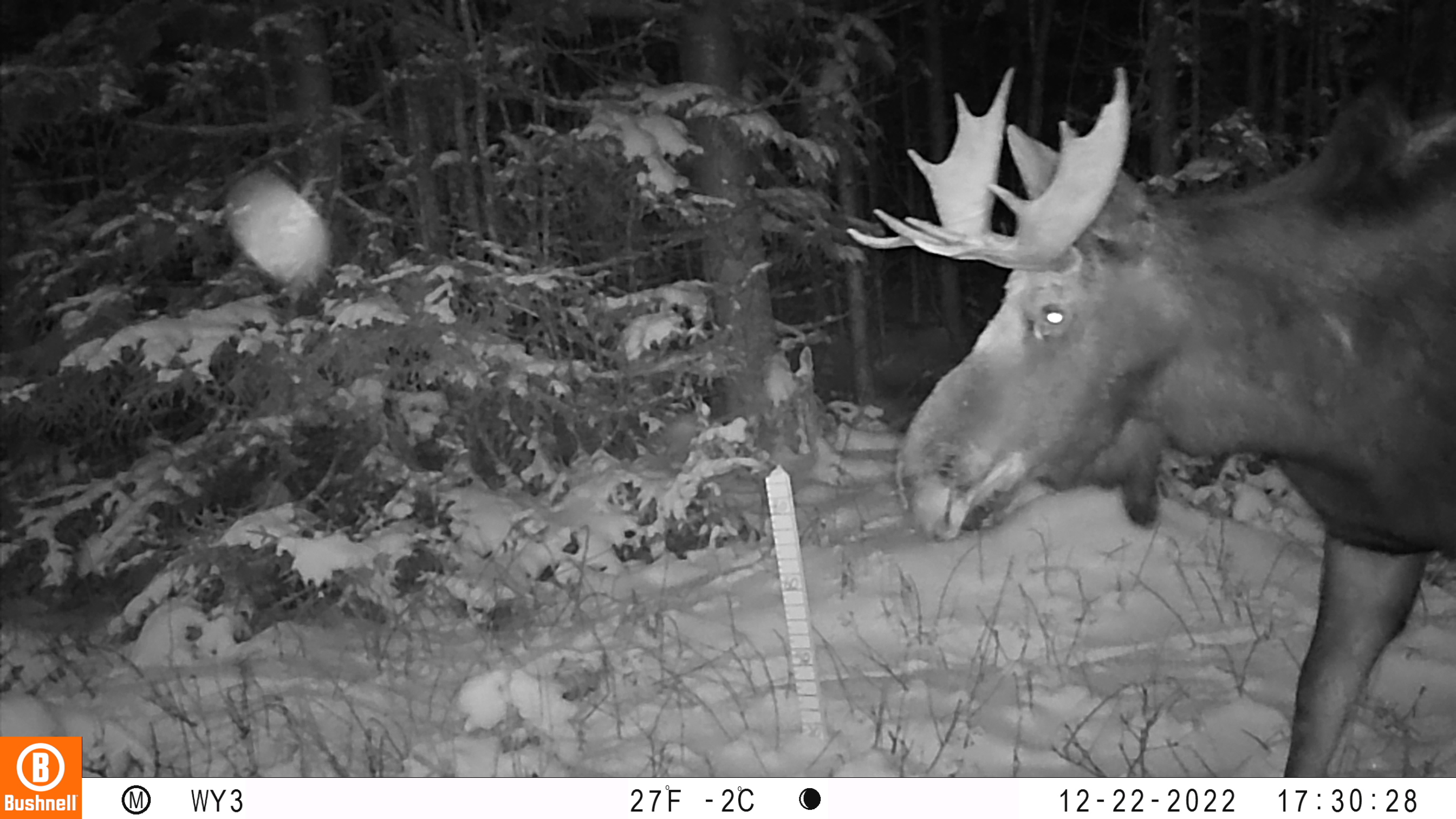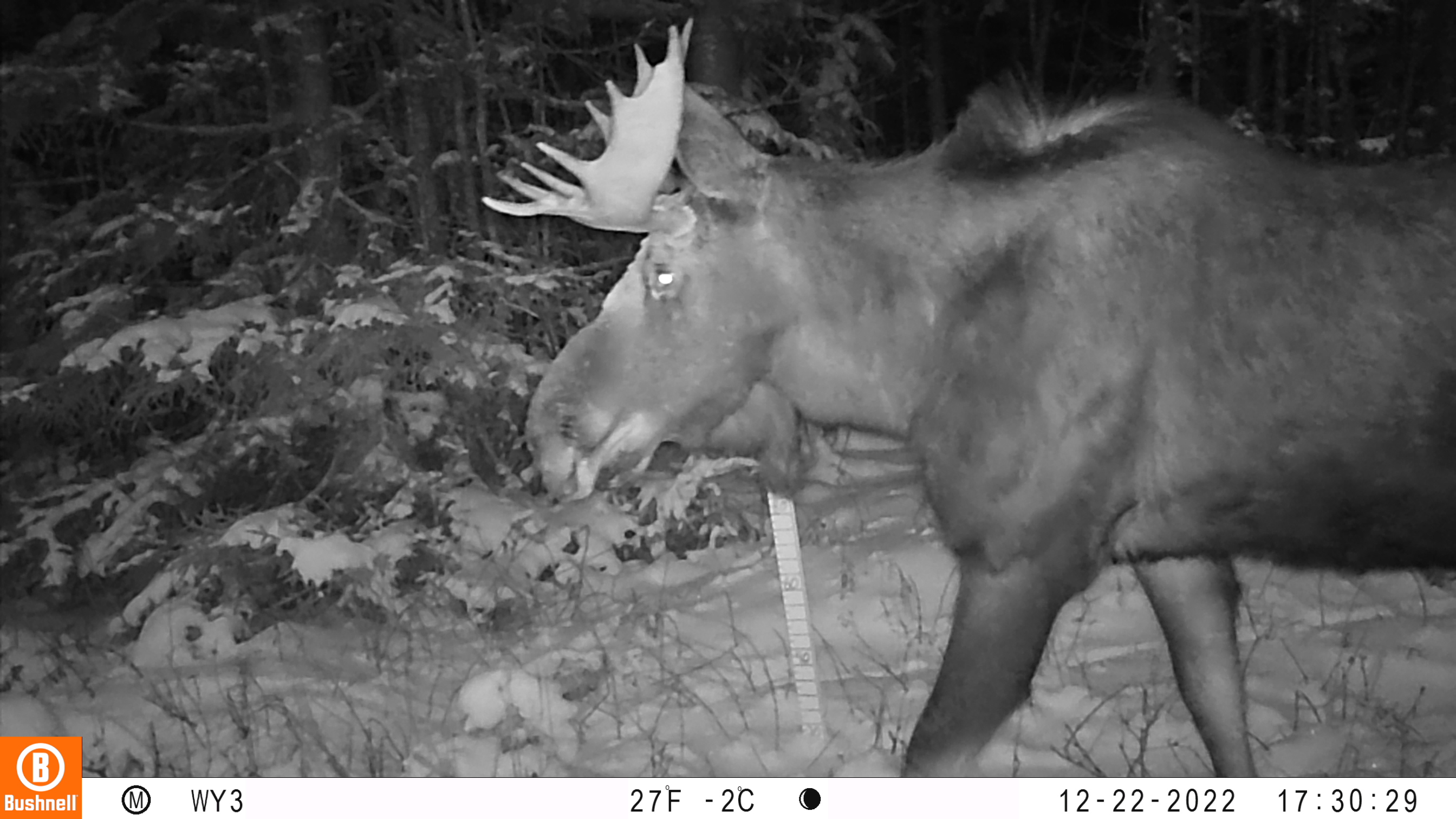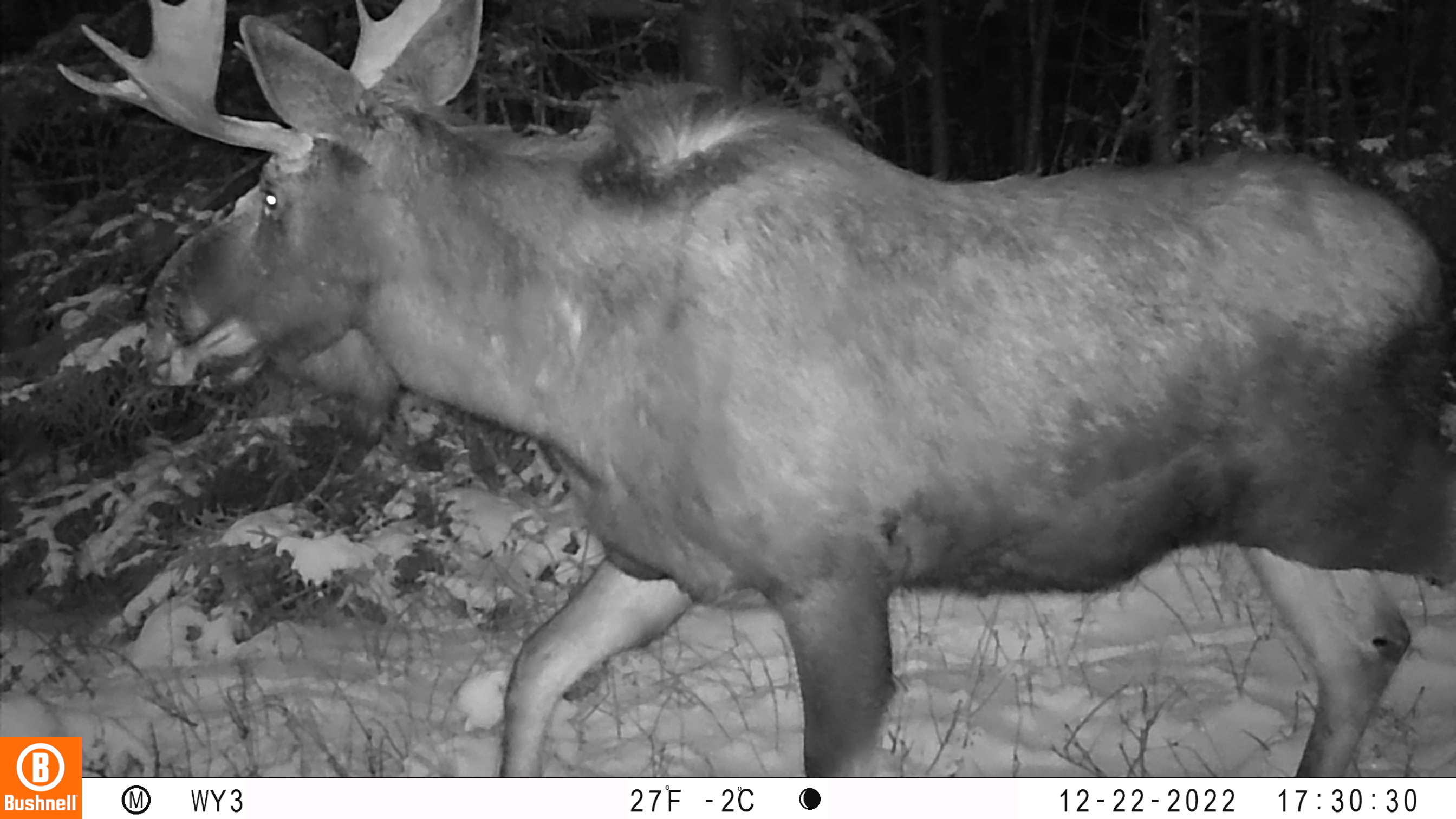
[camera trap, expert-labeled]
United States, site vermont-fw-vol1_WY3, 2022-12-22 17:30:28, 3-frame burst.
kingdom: Animalia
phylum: Chordata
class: Mammalia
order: Artiodactyla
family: Cervidae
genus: Alces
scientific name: Alces alces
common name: moose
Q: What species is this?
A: Moose (Alces alces).